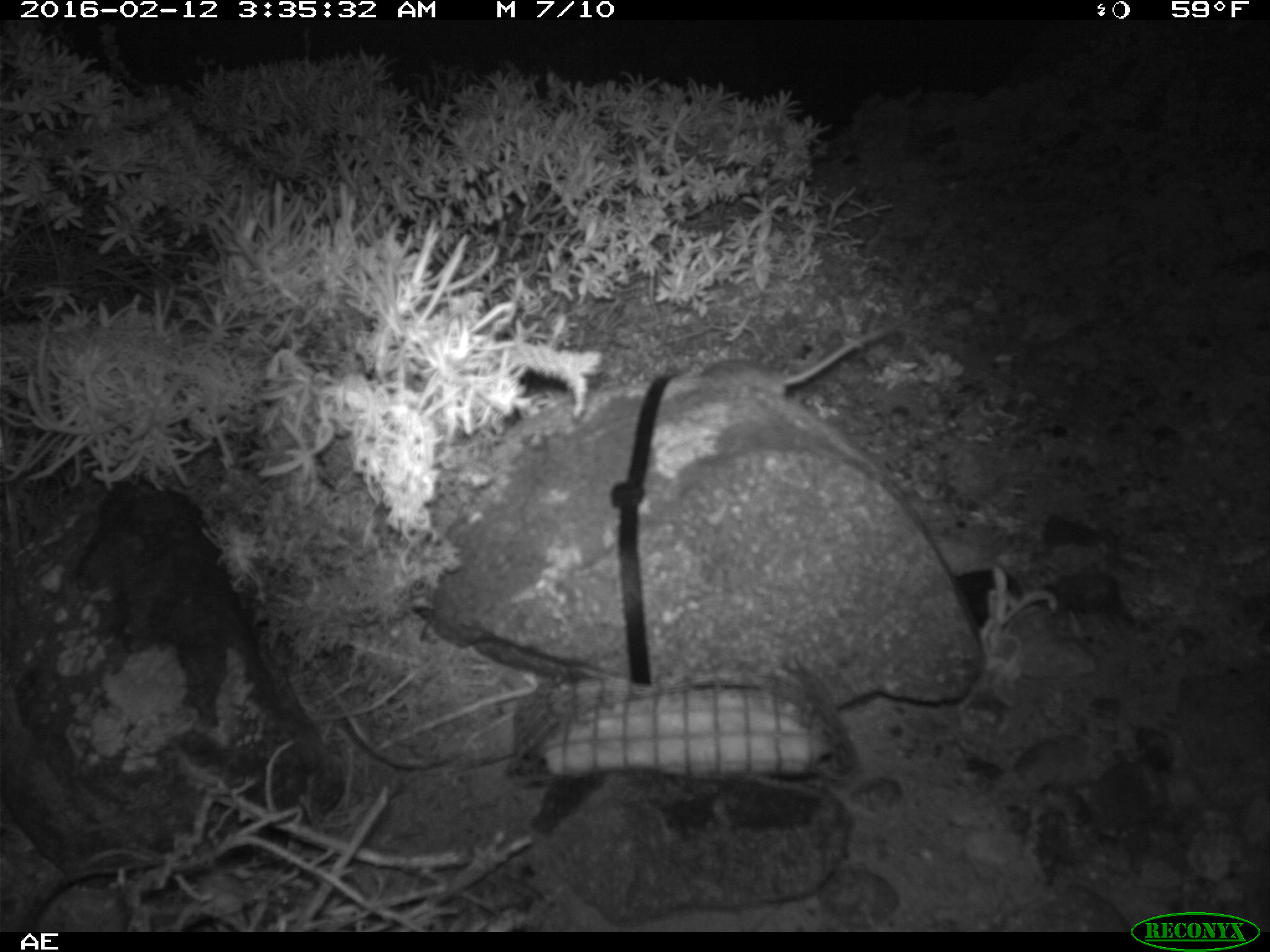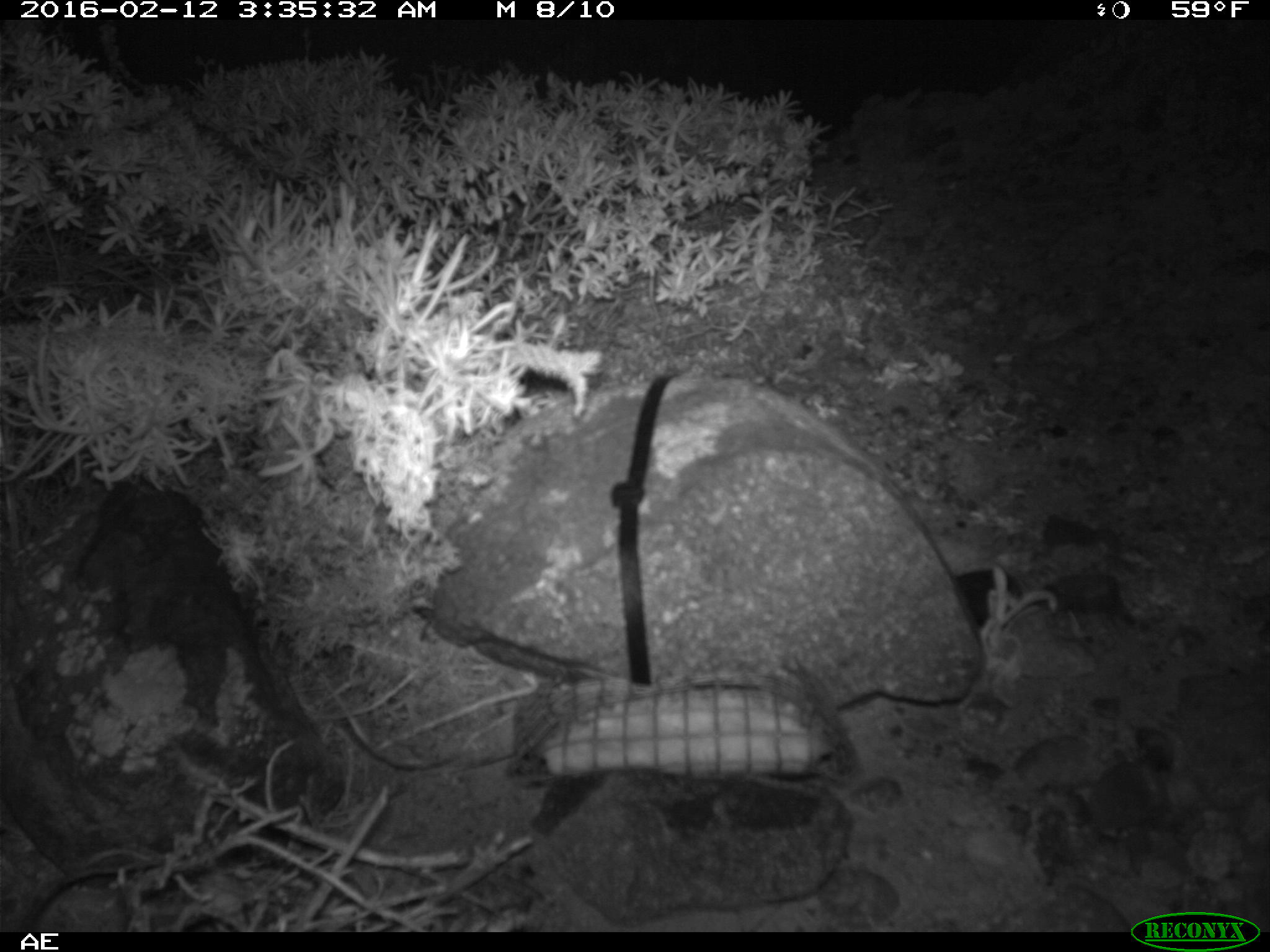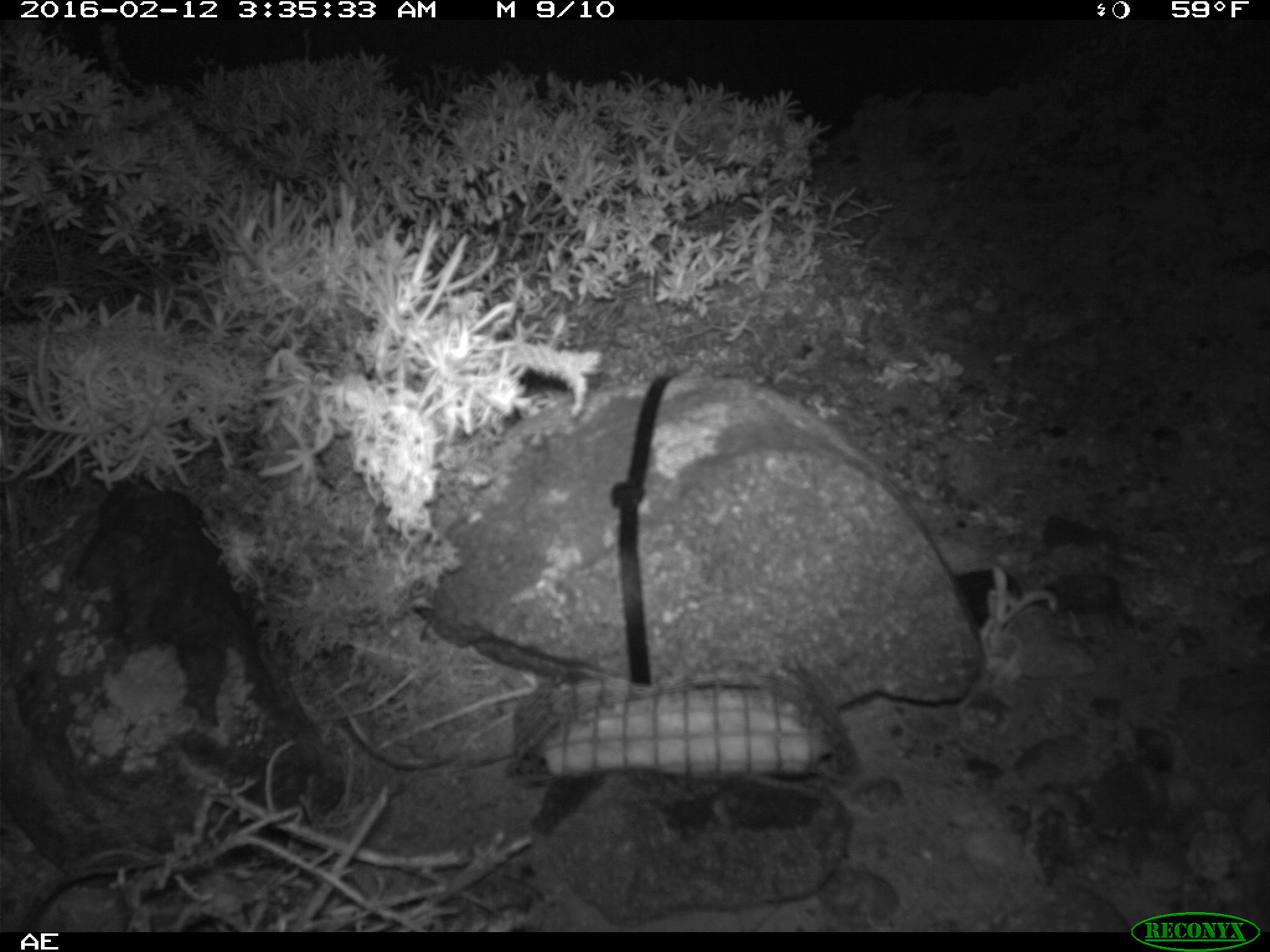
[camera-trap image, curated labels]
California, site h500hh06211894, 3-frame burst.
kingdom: Animalia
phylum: Chordata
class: Mammalia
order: Rodentia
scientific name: Rodentia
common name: rodent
Rodent (Rodentia).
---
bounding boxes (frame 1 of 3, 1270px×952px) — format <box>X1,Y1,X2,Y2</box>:
rodent: <box>698,312,904,398</box>